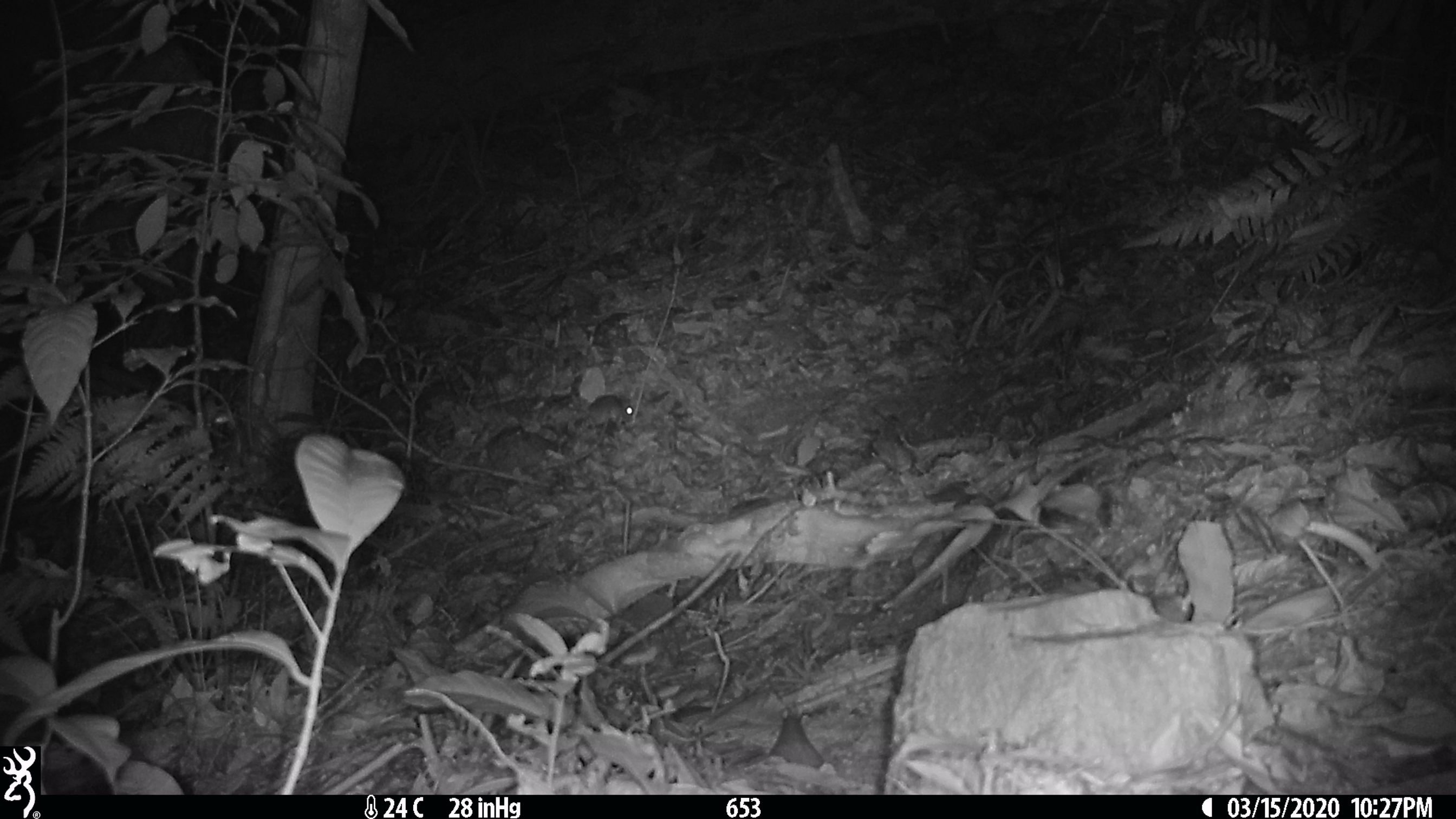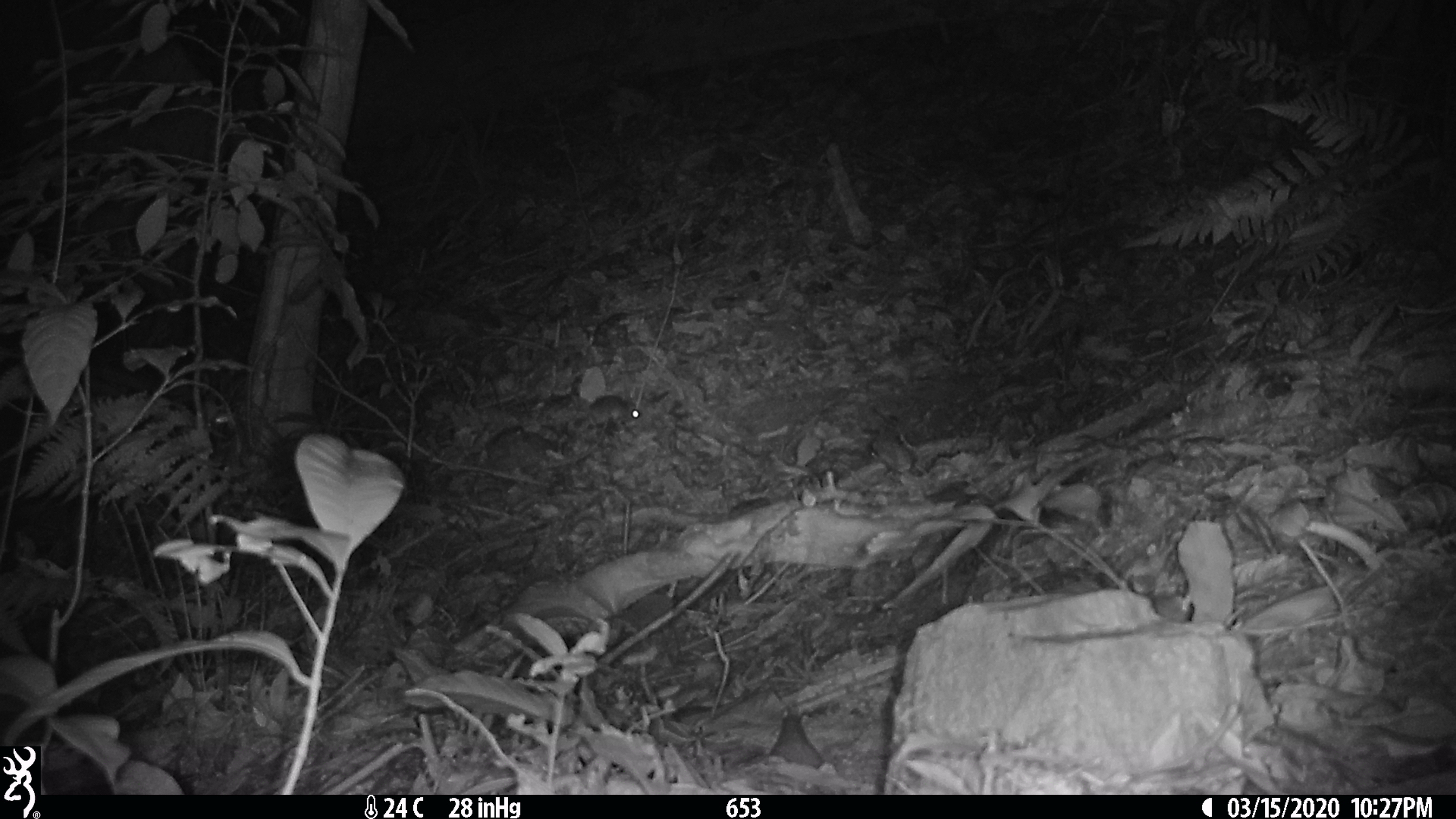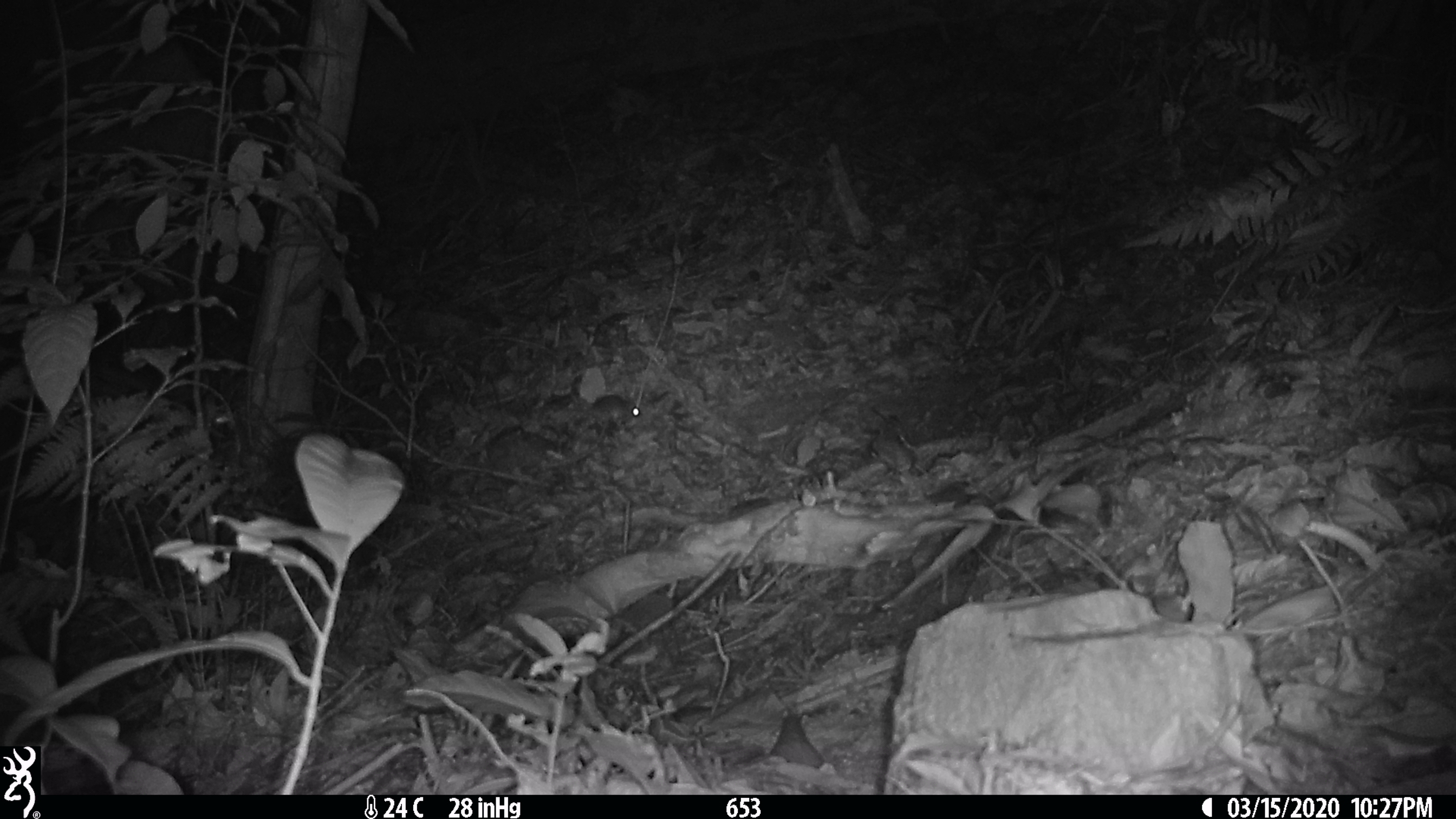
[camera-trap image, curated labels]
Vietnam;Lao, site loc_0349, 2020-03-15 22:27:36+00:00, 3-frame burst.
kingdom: Animalia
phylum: Chordata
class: Mammalia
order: Rodentia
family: Muridae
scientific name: Muridae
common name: old-world mice and rats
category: unidentified murid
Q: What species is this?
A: Unidentified murid (old-world mice and rats) (Muridae).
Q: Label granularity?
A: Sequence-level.